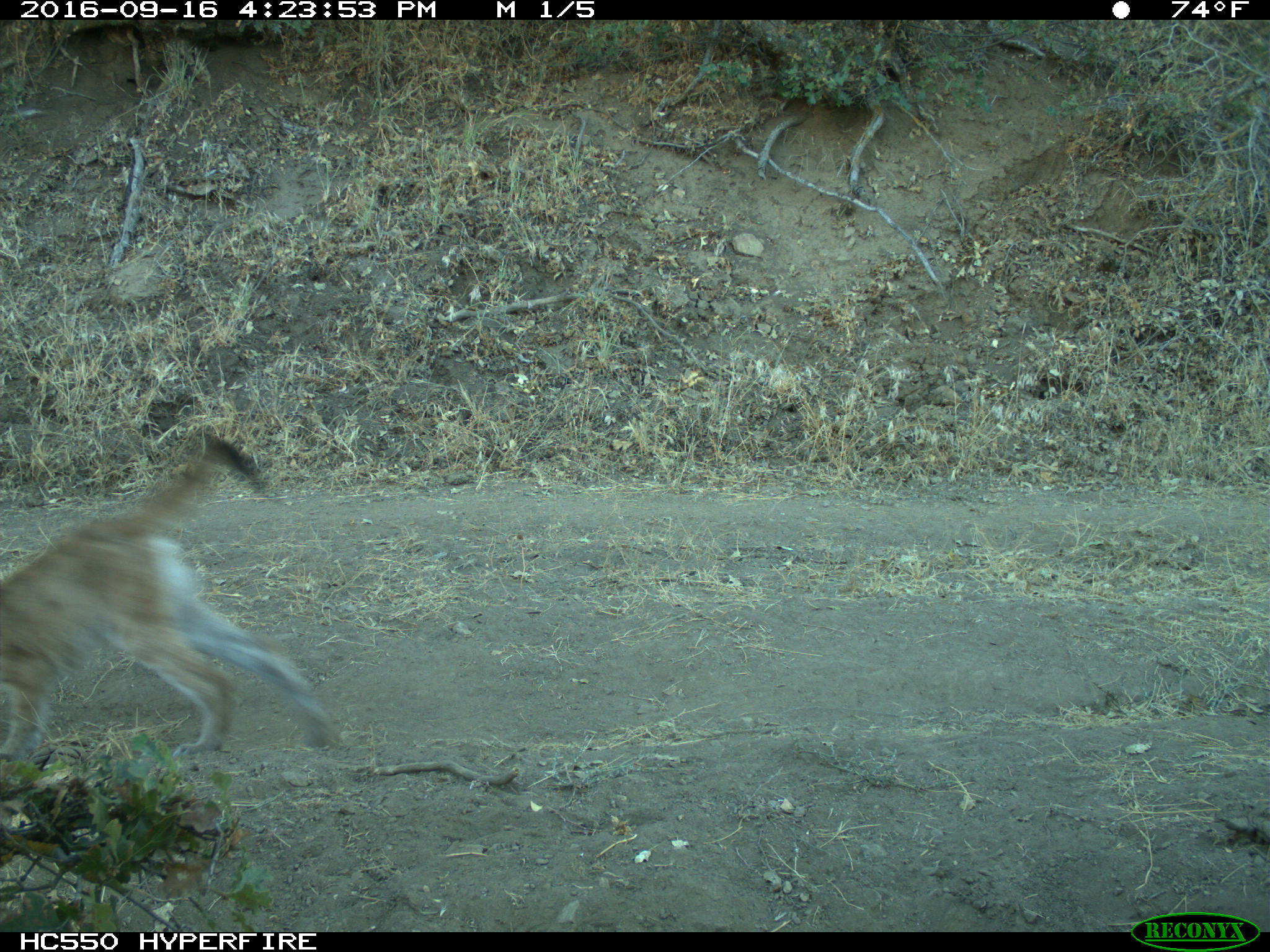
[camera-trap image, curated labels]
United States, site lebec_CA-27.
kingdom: Animalia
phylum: Chordata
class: Mammalia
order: Carnivora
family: Felidae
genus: Puma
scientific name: Puma concolor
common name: mountain lion